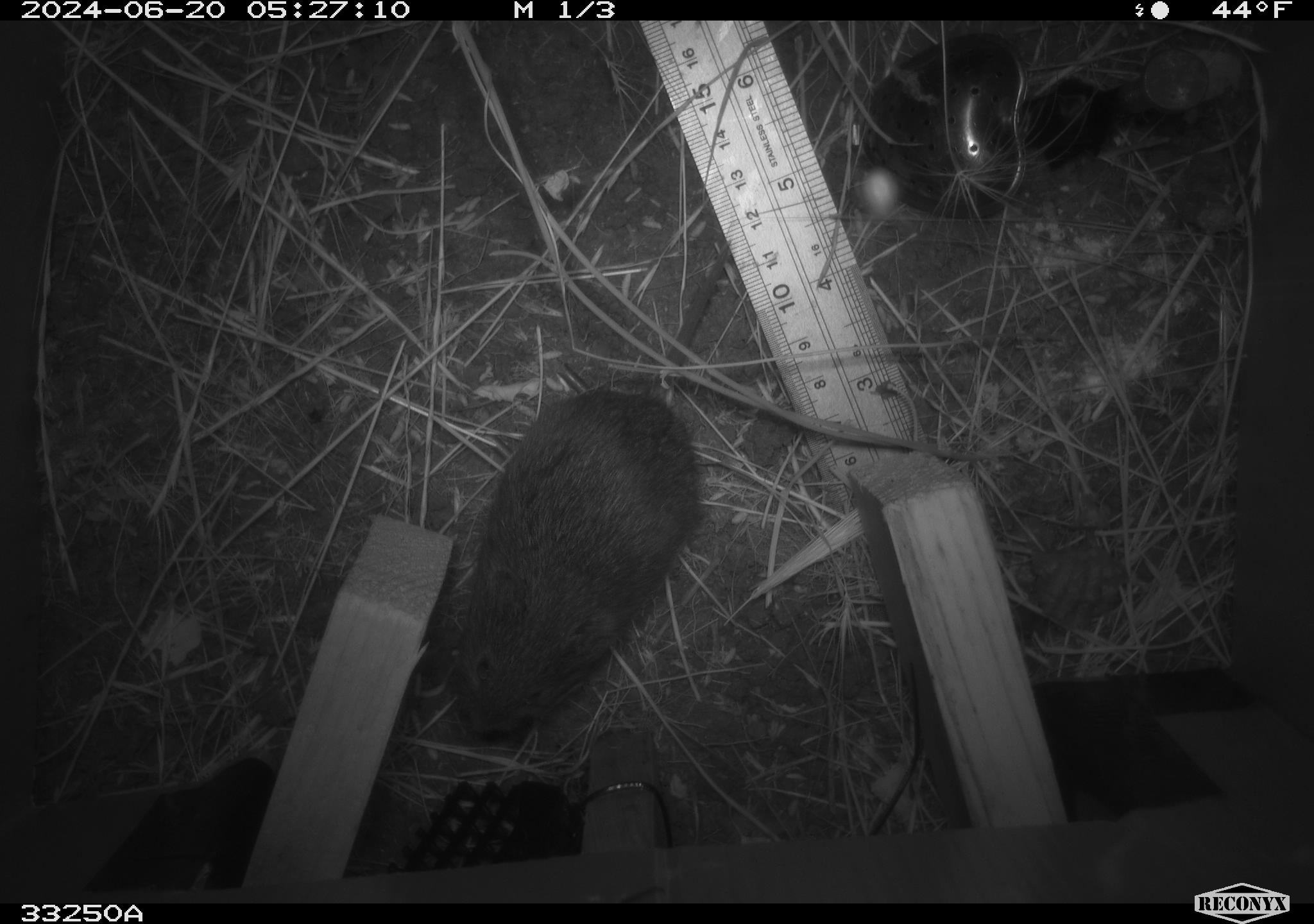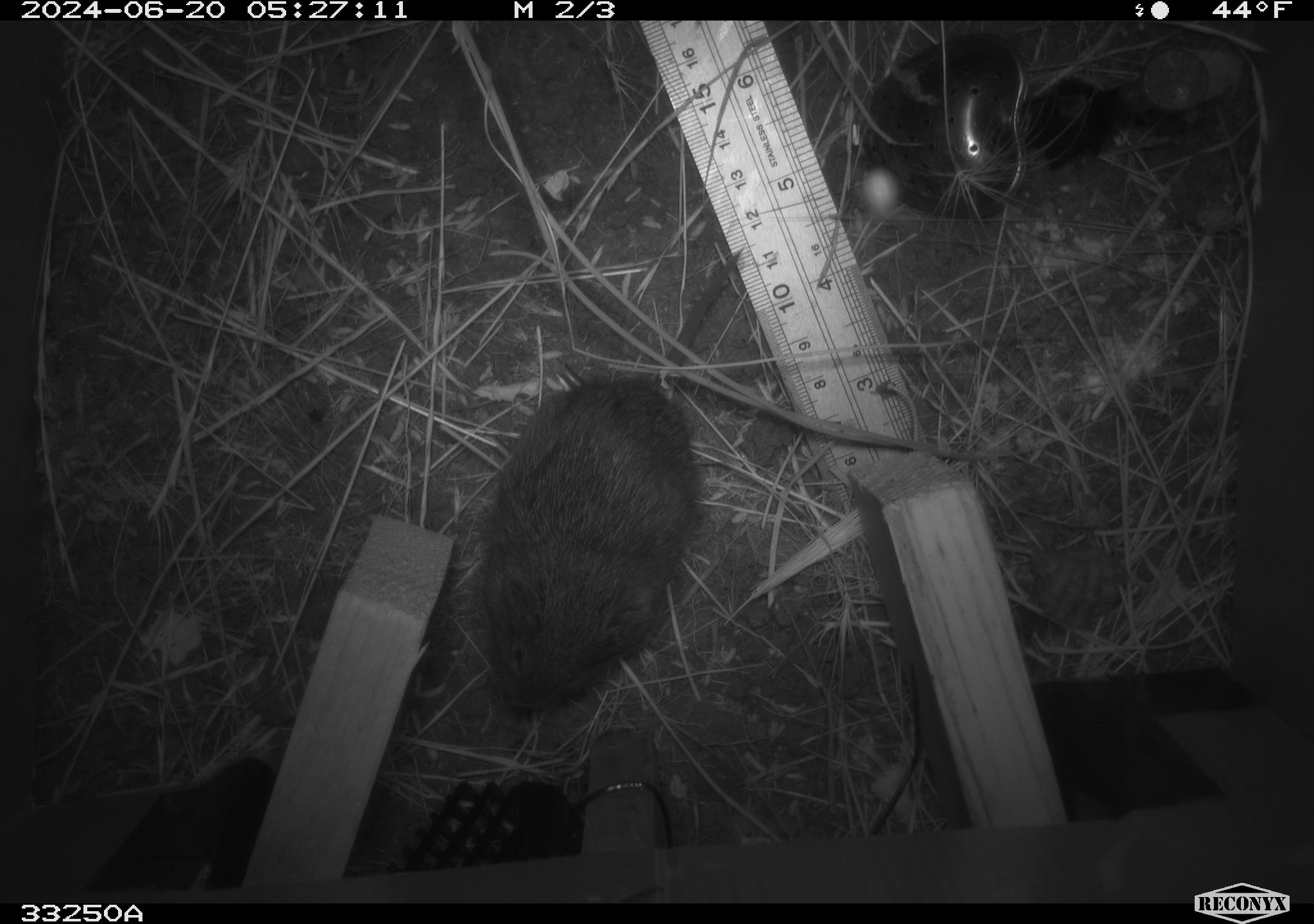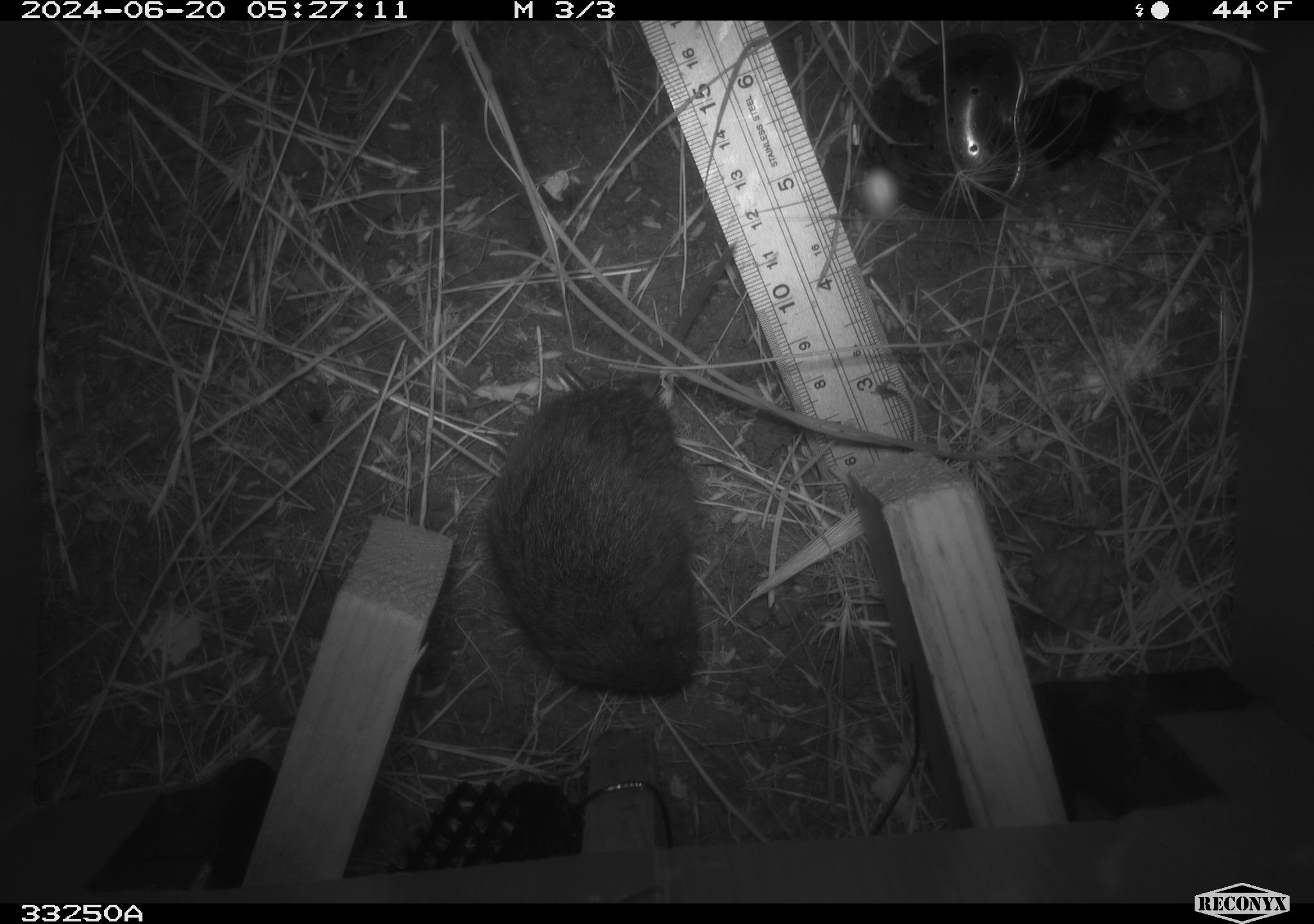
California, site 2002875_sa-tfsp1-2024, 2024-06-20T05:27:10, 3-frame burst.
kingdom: Animalia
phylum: Chordata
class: Mammalia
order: Rodentia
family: Cricetidae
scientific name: Arvicolinae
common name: voles, lemmings, and muskrats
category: arvicolinae subfamily